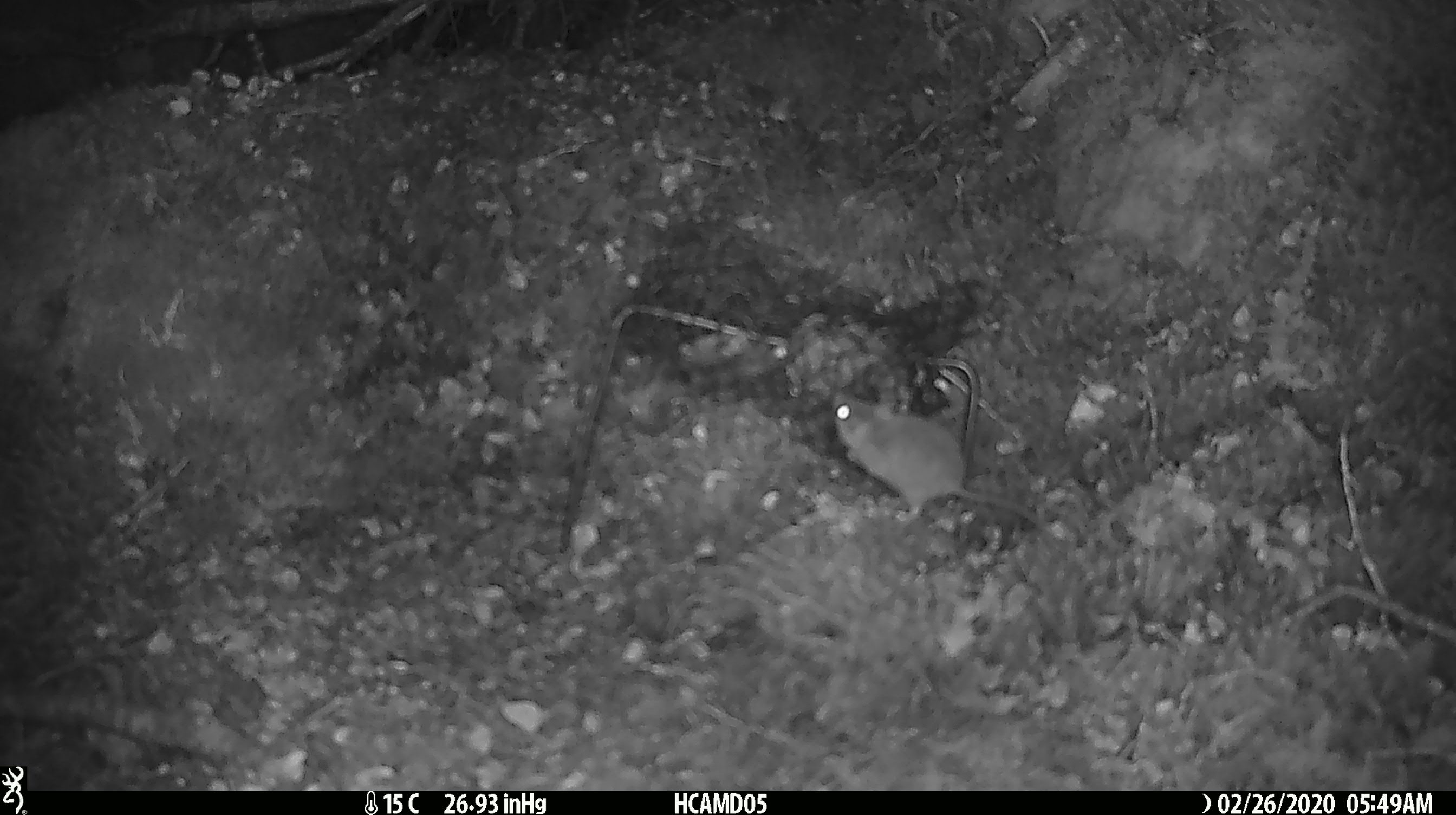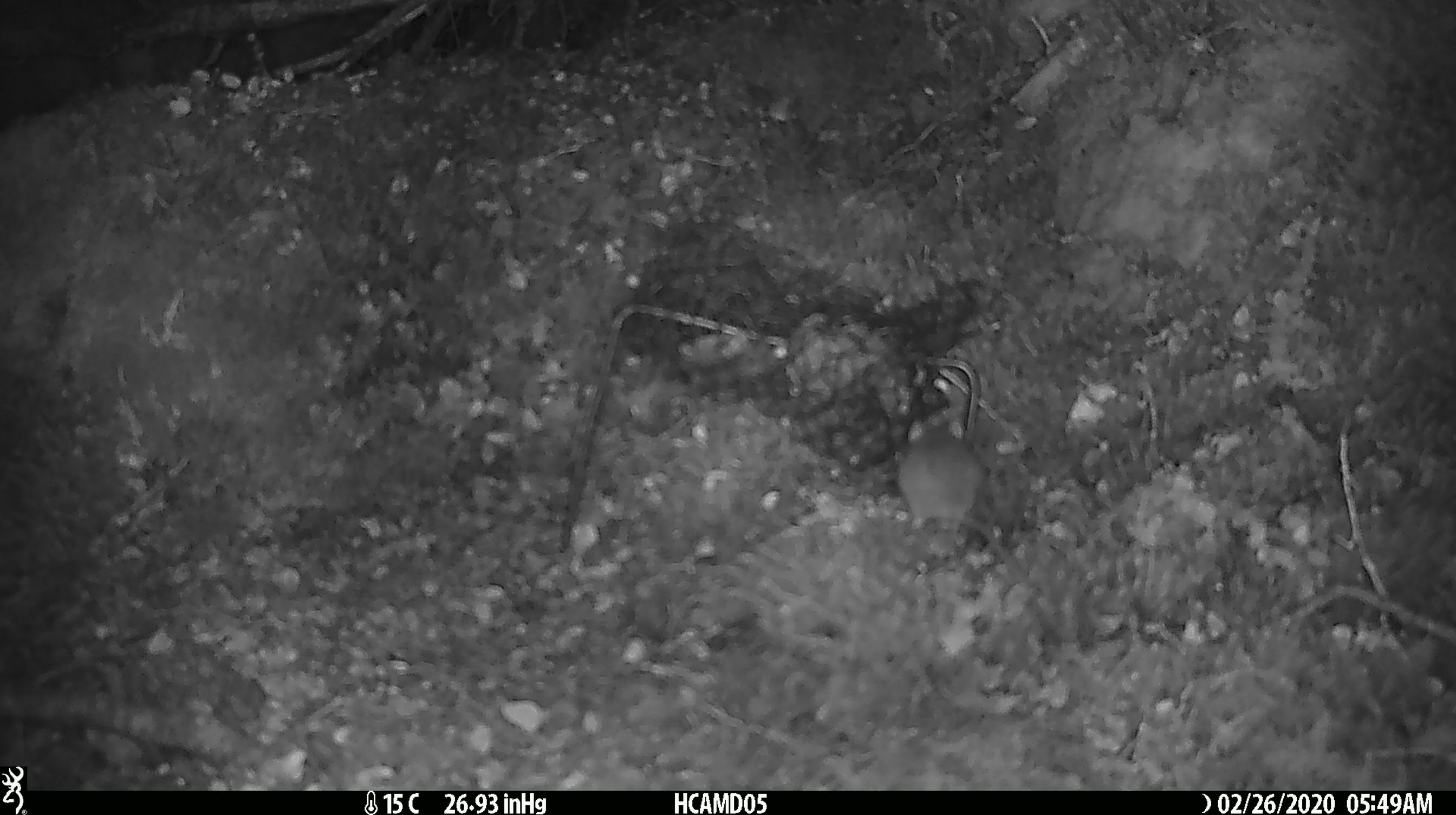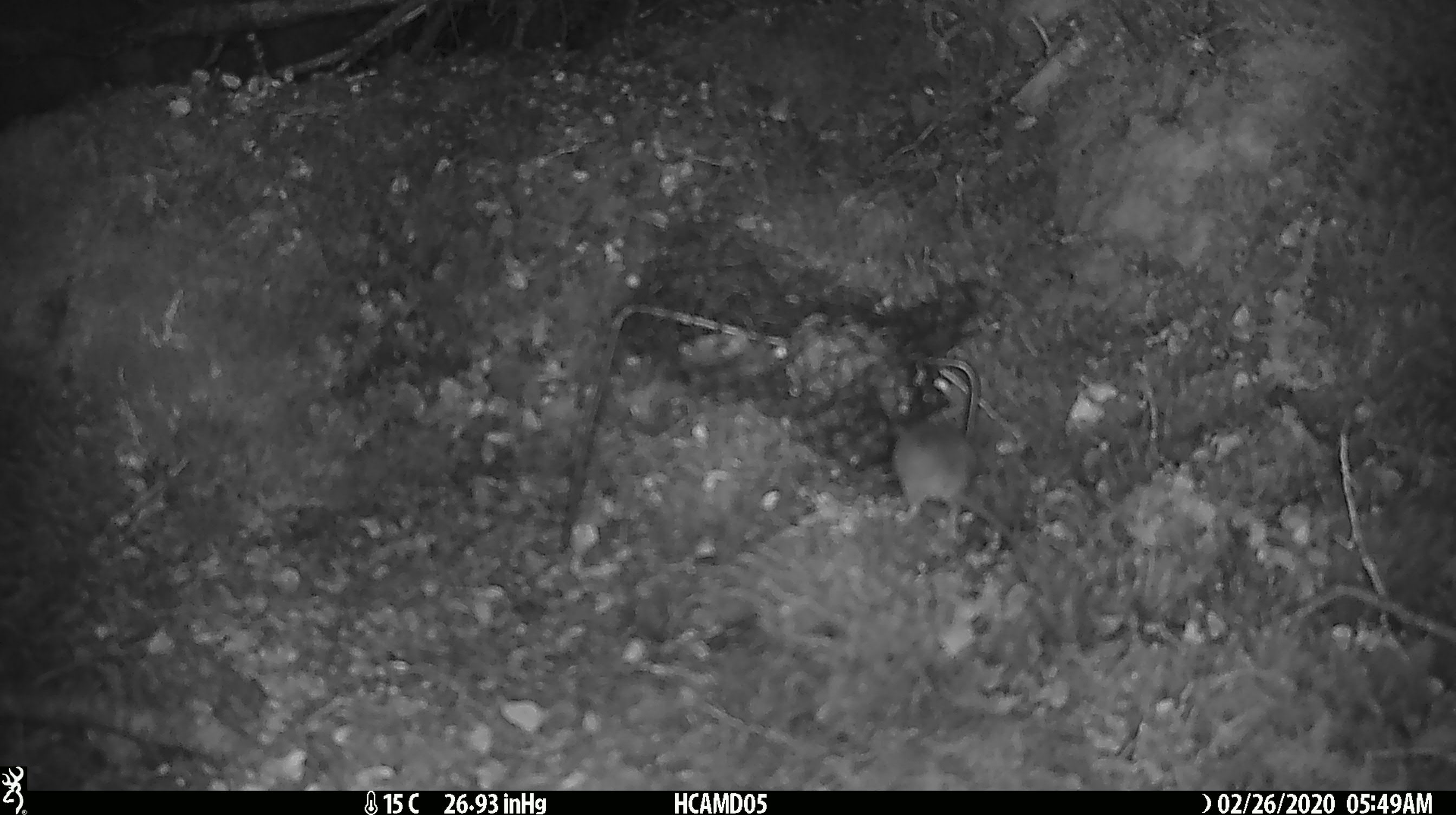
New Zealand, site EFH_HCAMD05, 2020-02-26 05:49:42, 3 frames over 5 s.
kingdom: Animalia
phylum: Chordata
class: Mammalia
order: Rodentia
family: Muridae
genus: Mus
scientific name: Mus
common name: mouse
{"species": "mouse (Mus)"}